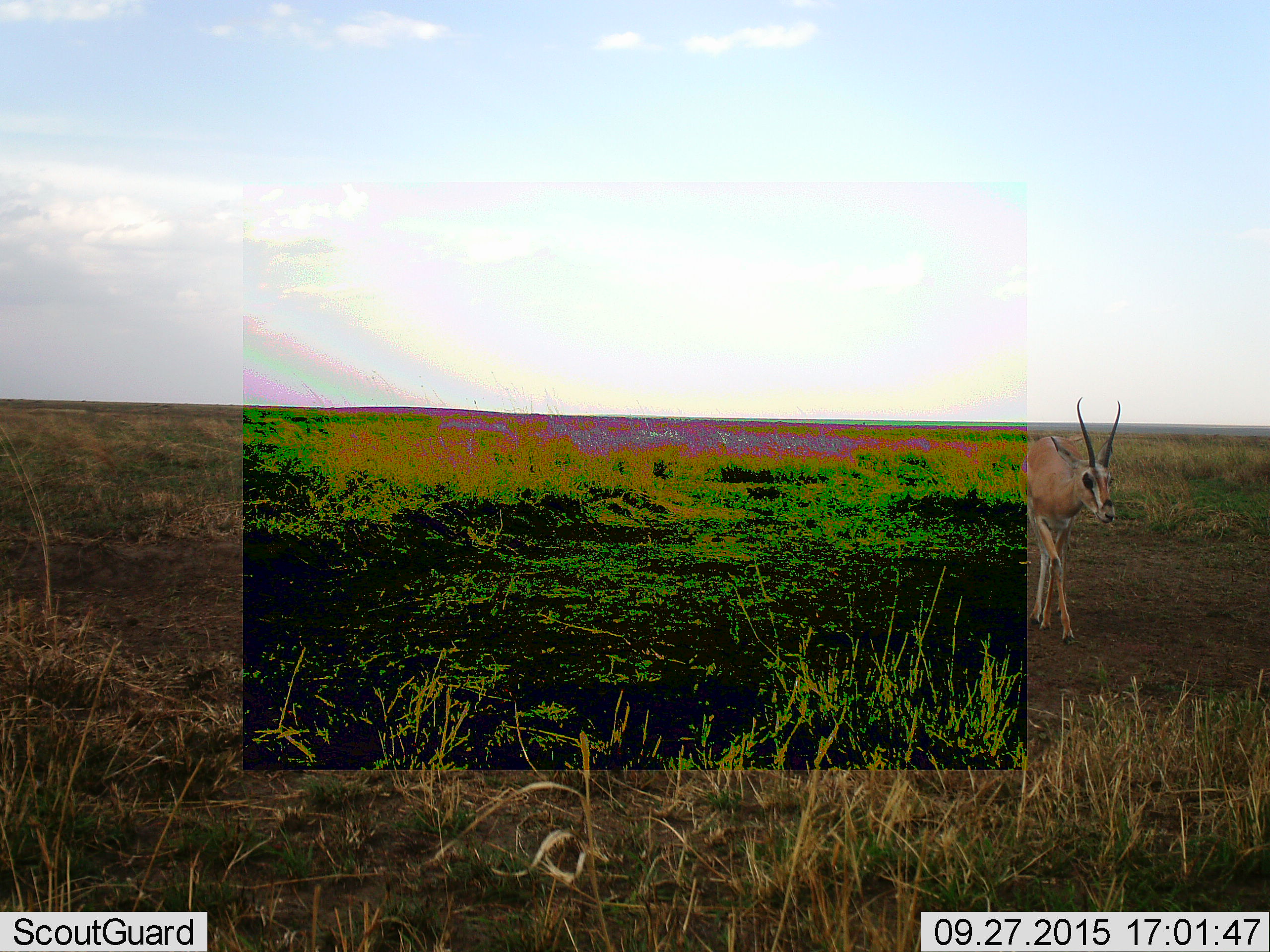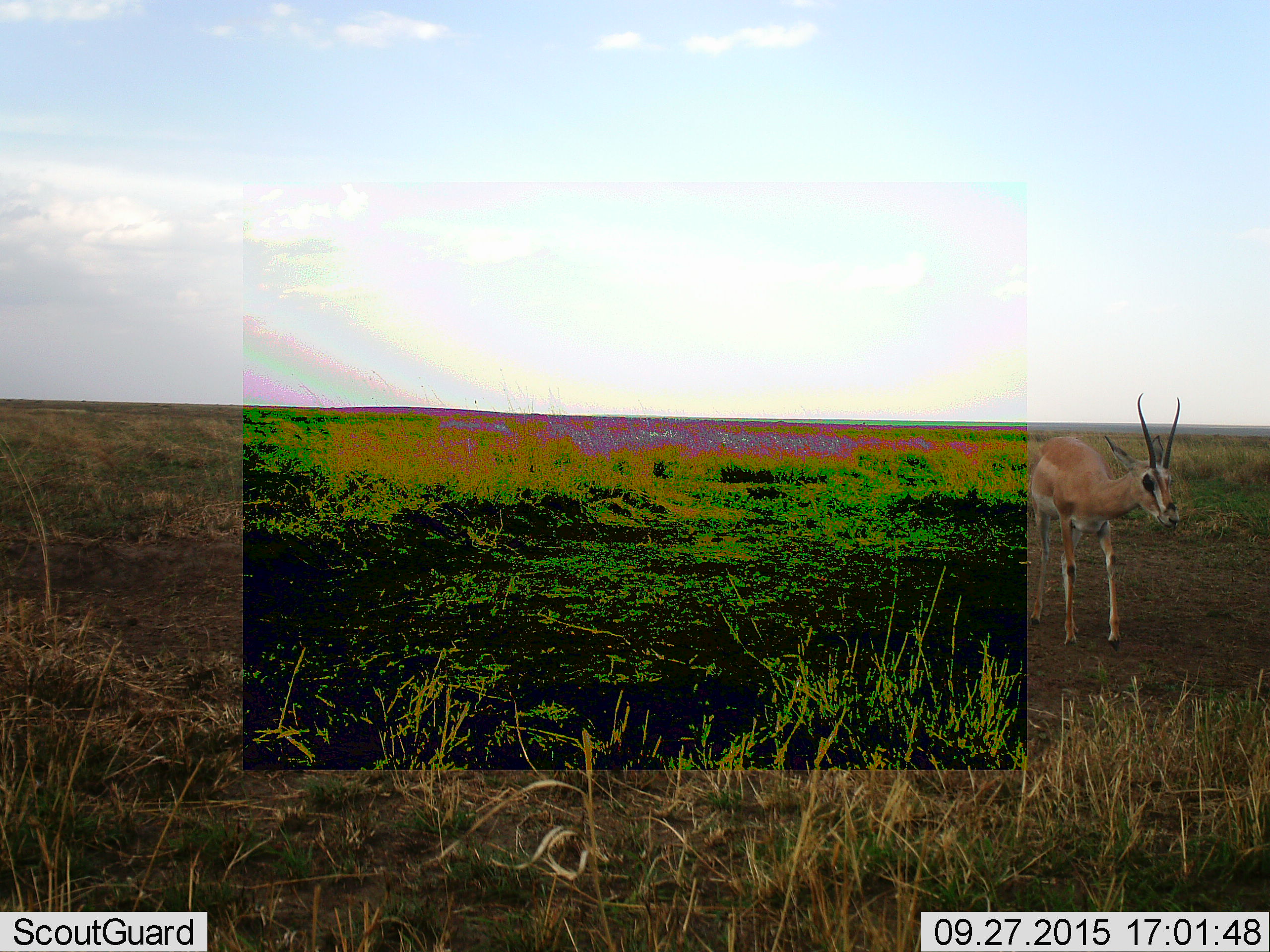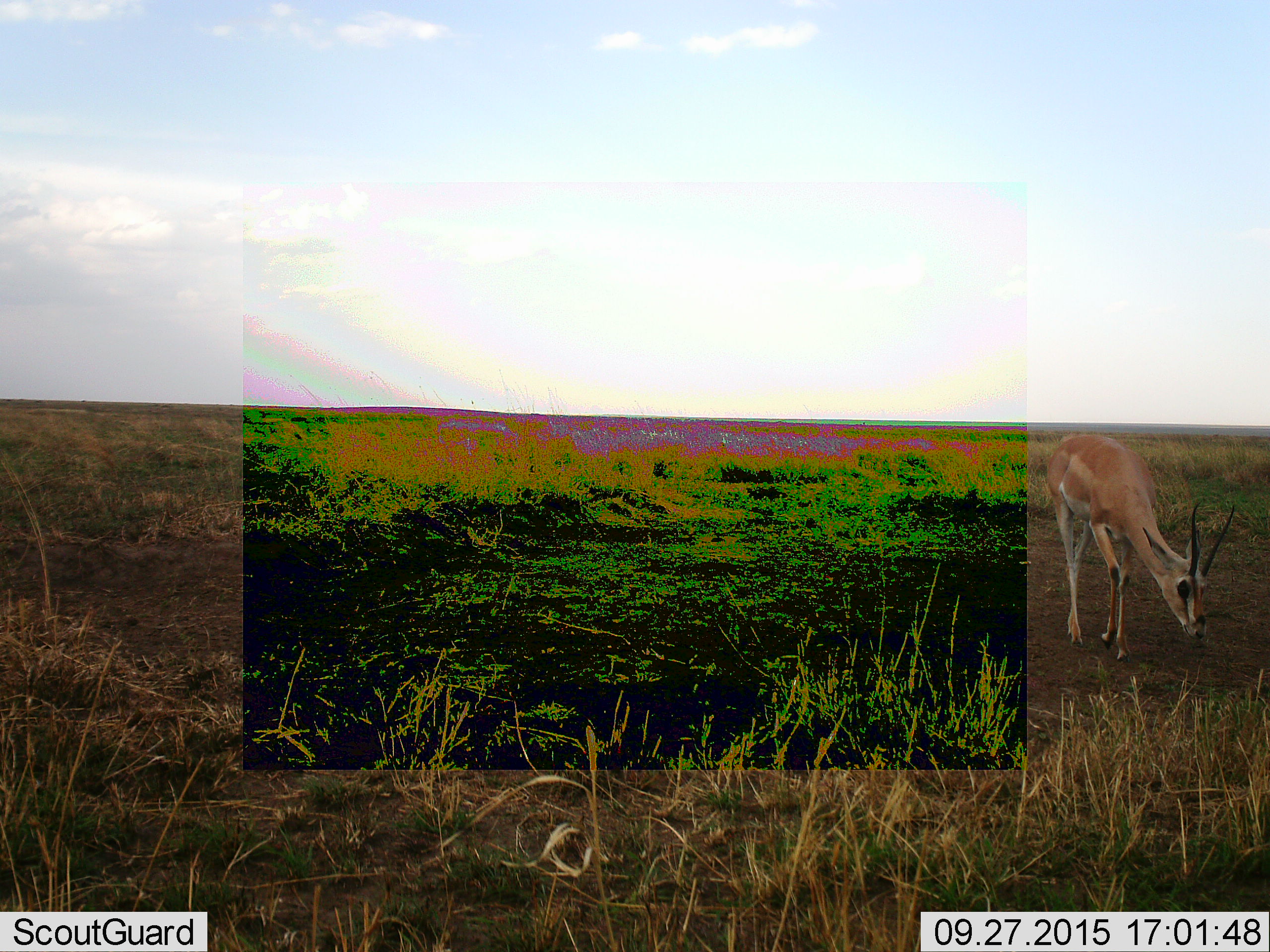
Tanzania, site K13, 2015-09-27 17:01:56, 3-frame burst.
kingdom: Animalia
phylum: Chordata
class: Mammalia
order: Artiodactyla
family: Bovidae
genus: Nanger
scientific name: Nanger granti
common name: grant's gazelle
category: gazellegrants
Gazellegrants (grant's gazelle) (Nanger granti), count 1. Behavior (volunteer vote fractions): standing 12%, resting 0%, moving 88%, interacting 0%. Young present (vote fraction): 0%. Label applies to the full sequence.